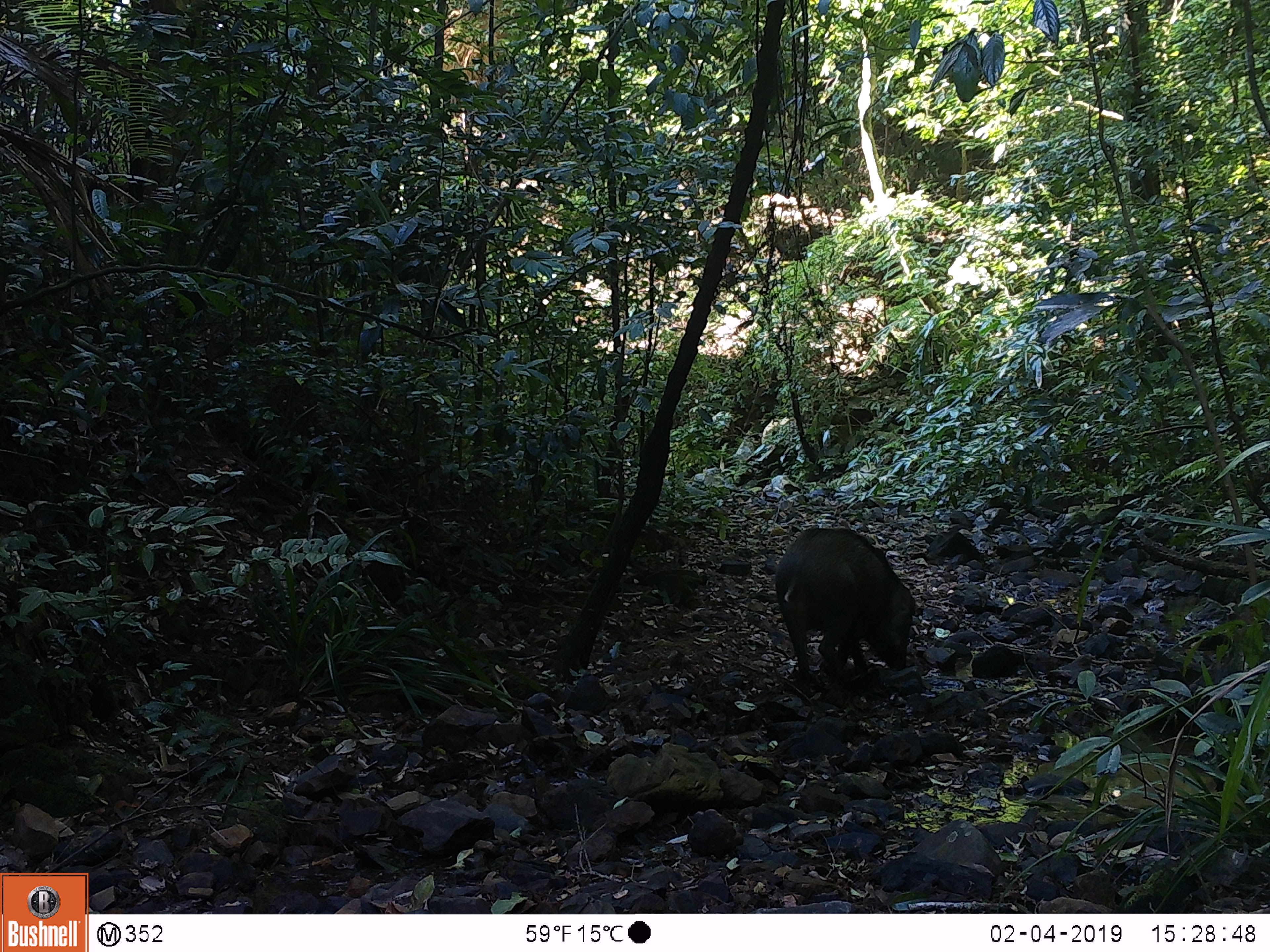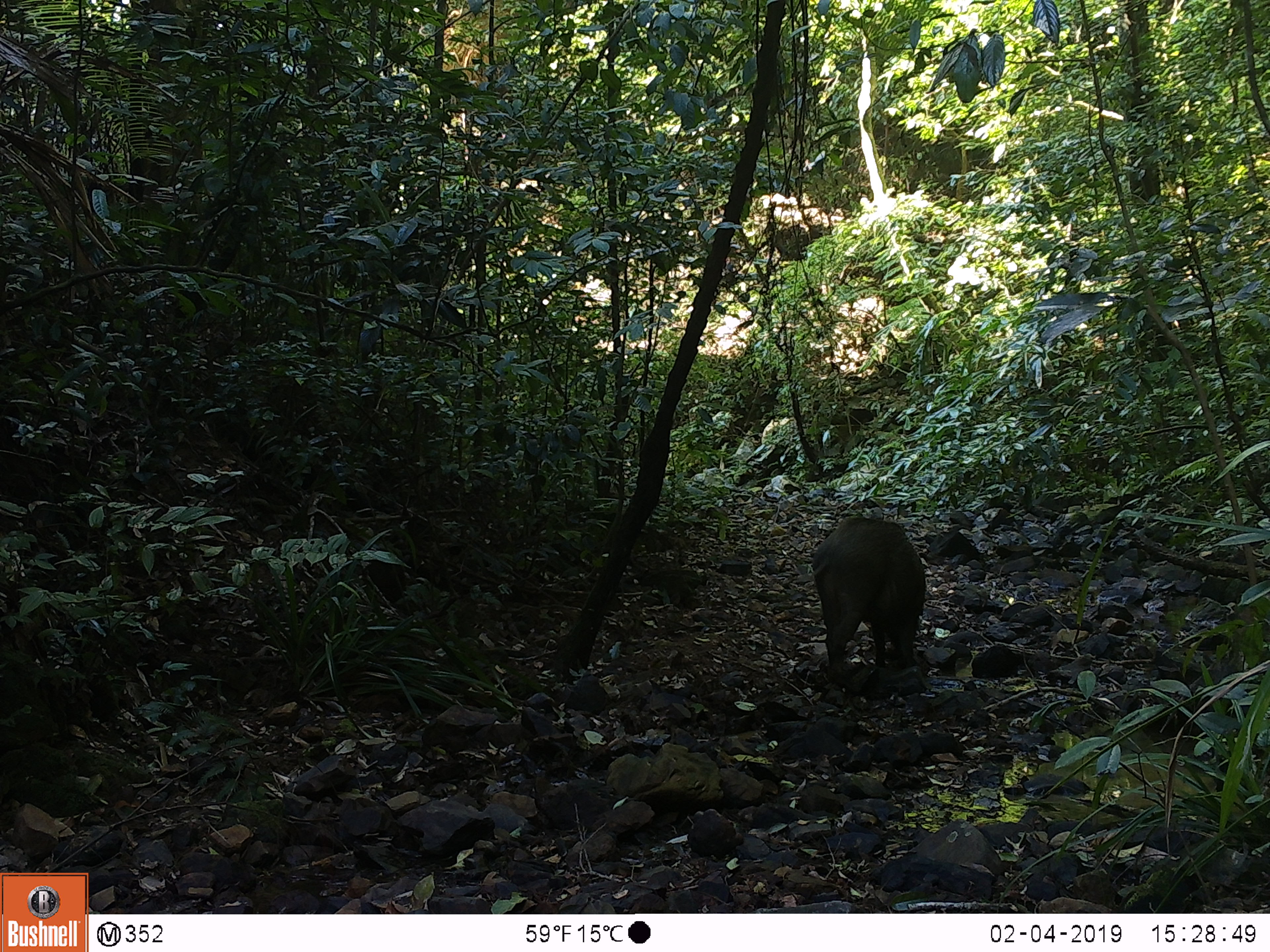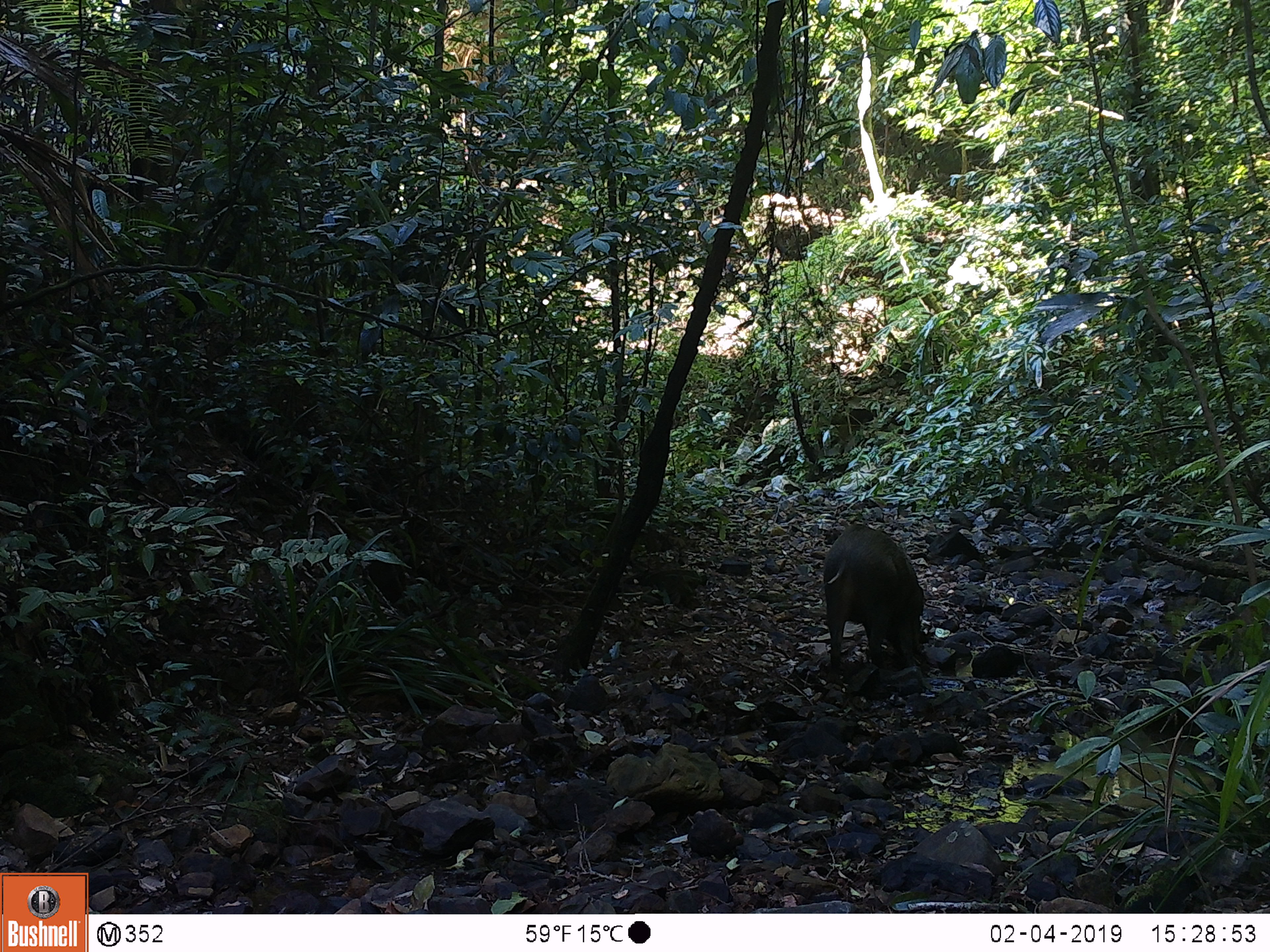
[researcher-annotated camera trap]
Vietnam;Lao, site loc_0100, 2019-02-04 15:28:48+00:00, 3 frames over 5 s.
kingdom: Animalia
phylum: Chordata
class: Mammalia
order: Artiodactyla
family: Suidae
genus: Sus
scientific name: Sus scrofa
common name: eurasian wild pig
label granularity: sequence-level